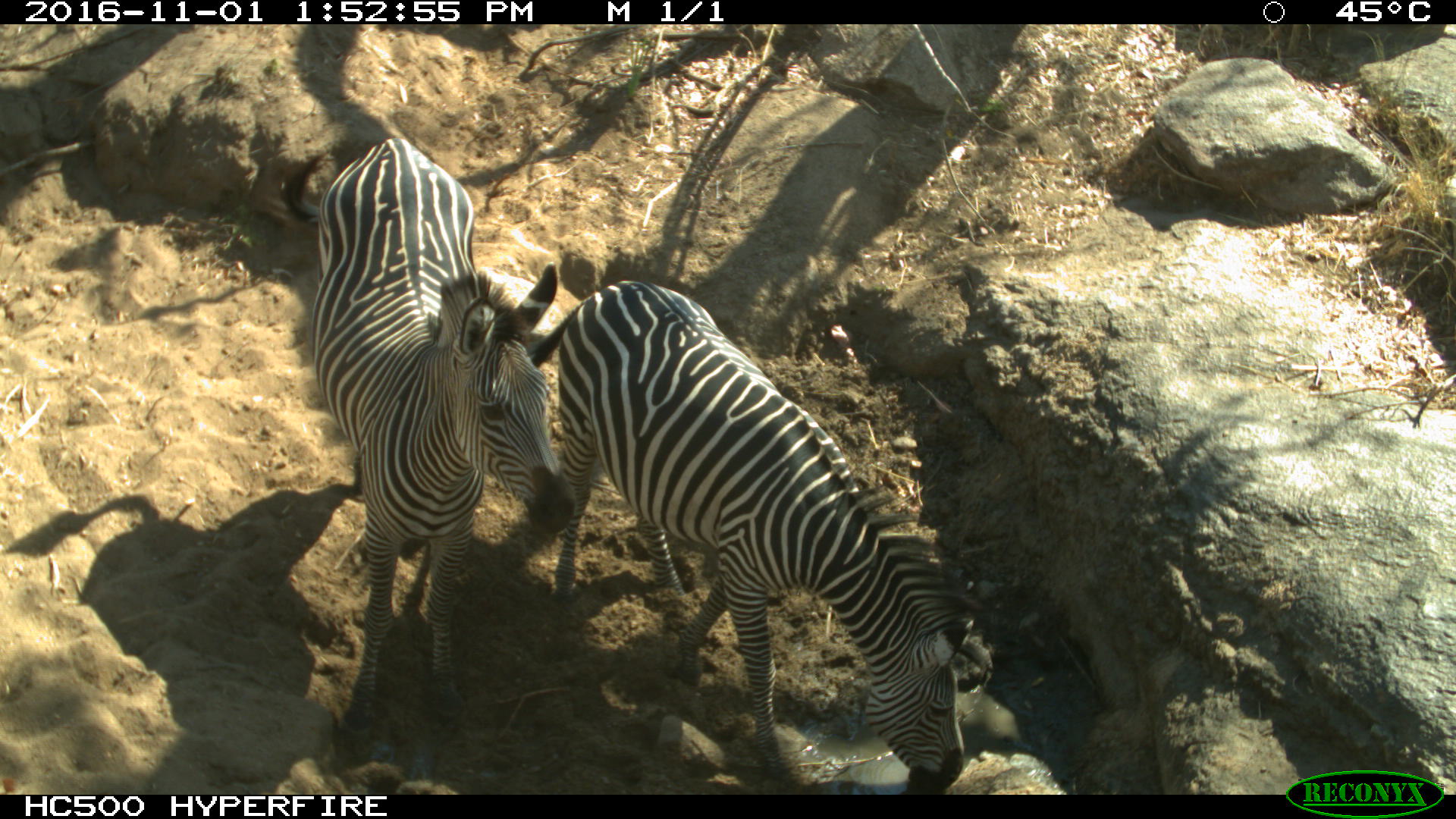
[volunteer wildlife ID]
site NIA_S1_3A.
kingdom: Animalia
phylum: Chordata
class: Mammalia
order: Perissodactyla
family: Equidae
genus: Equus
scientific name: Equus quagga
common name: plains zebra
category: zebraplains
Zebraplains (plains zebra) (Equus quagga), count 2. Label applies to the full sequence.